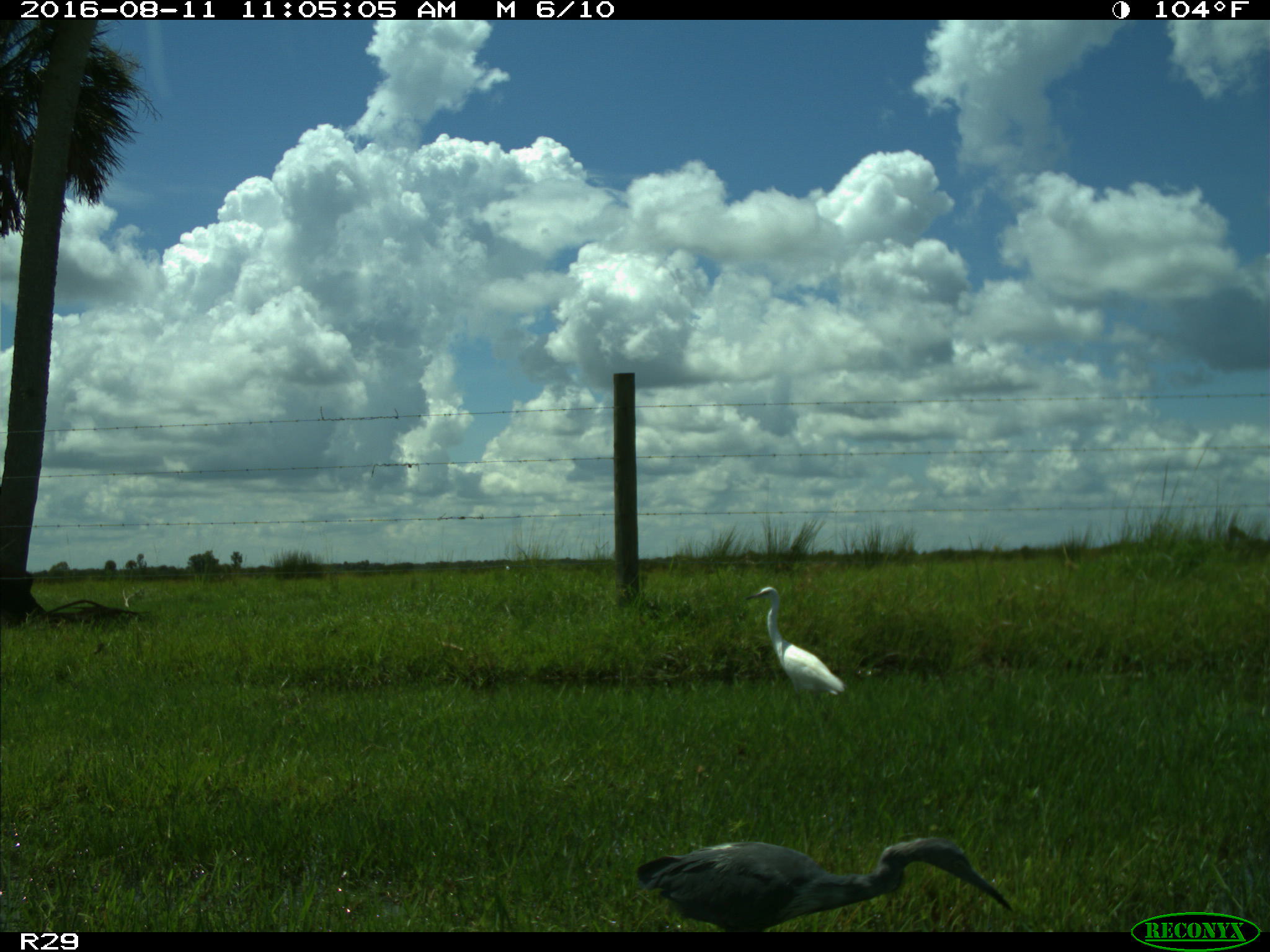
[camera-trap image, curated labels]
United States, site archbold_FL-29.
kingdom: Animalia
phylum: Chordata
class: Aves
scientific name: Aves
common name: birds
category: unidentified bird